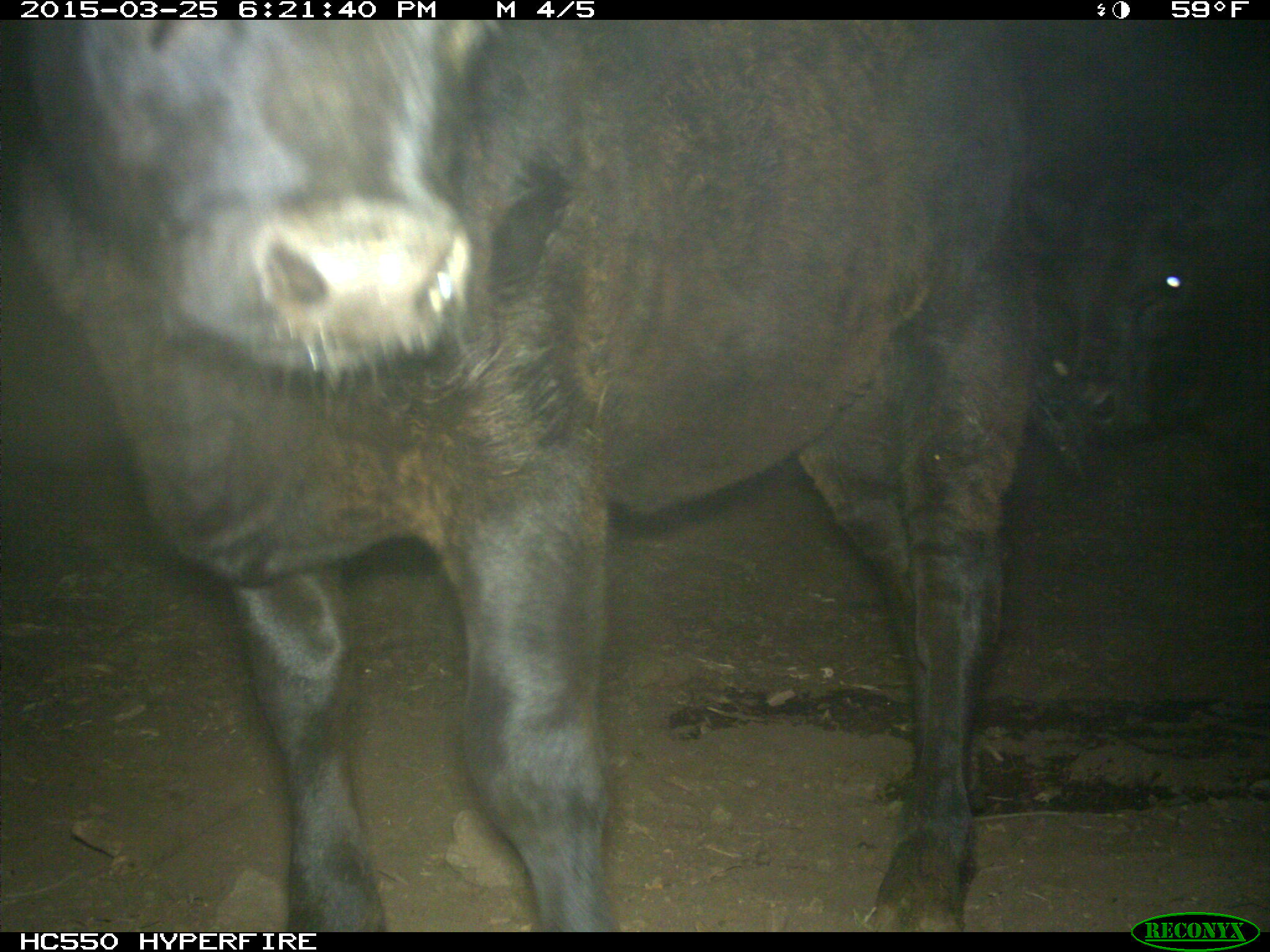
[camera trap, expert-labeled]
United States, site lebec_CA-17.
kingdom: Animalia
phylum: Chordata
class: Mammalia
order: Artiodactyla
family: Bovidae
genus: Bos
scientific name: Bos taurus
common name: domestic cow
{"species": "Bos taurus (domestic cow)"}